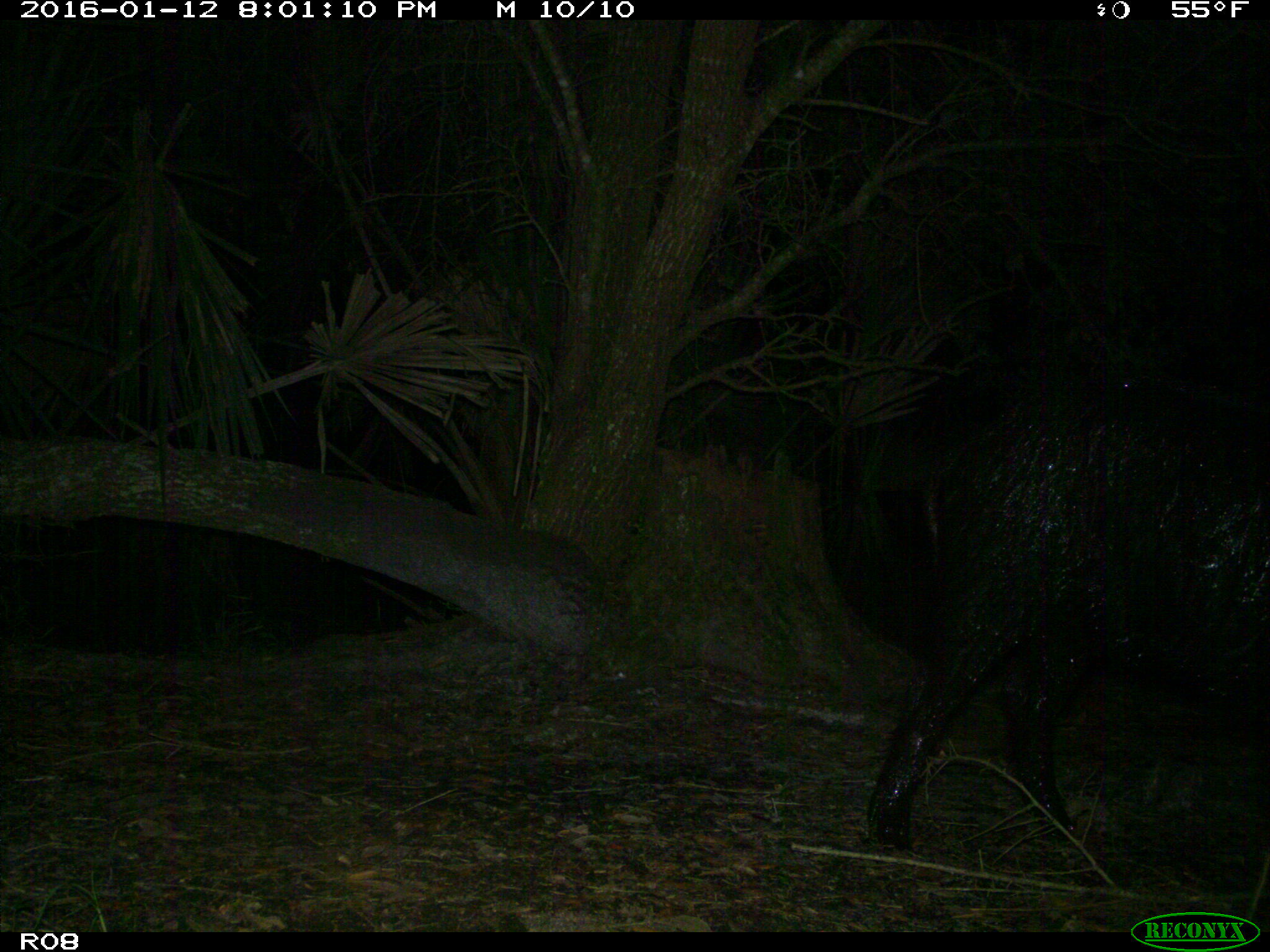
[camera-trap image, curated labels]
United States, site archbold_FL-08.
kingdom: Animalia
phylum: Chordata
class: Mammalia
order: Artiodactyla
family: Suidae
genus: Sus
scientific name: Sus scrofa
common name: wild boar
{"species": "Sus scrofa (wild boar)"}